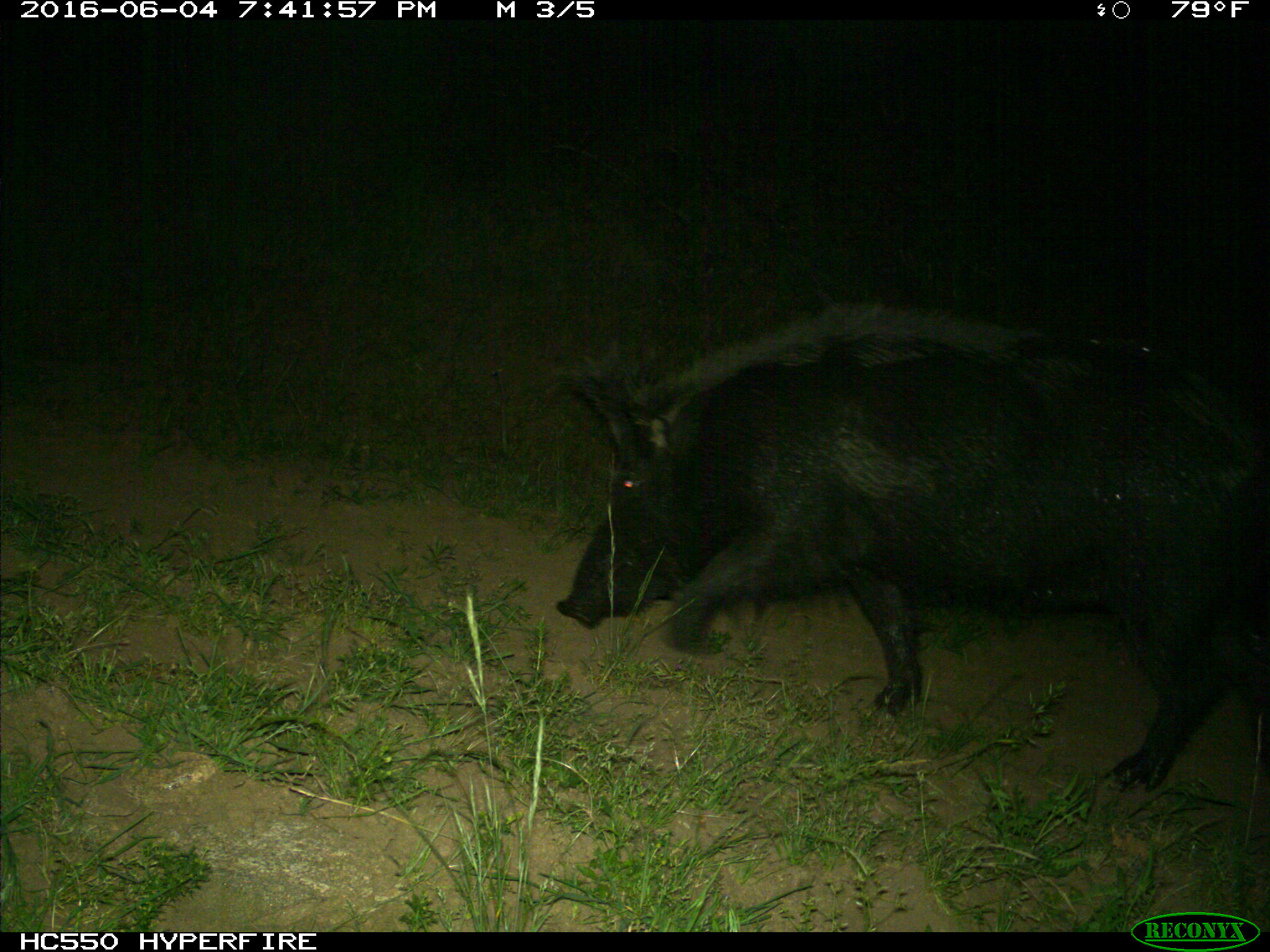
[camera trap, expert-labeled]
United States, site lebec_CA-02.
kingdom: Animalia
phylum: Chordata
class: Mammalia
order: Artiodactyla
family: Suidae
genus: Sus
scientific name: Sus scrofa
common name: wild boar